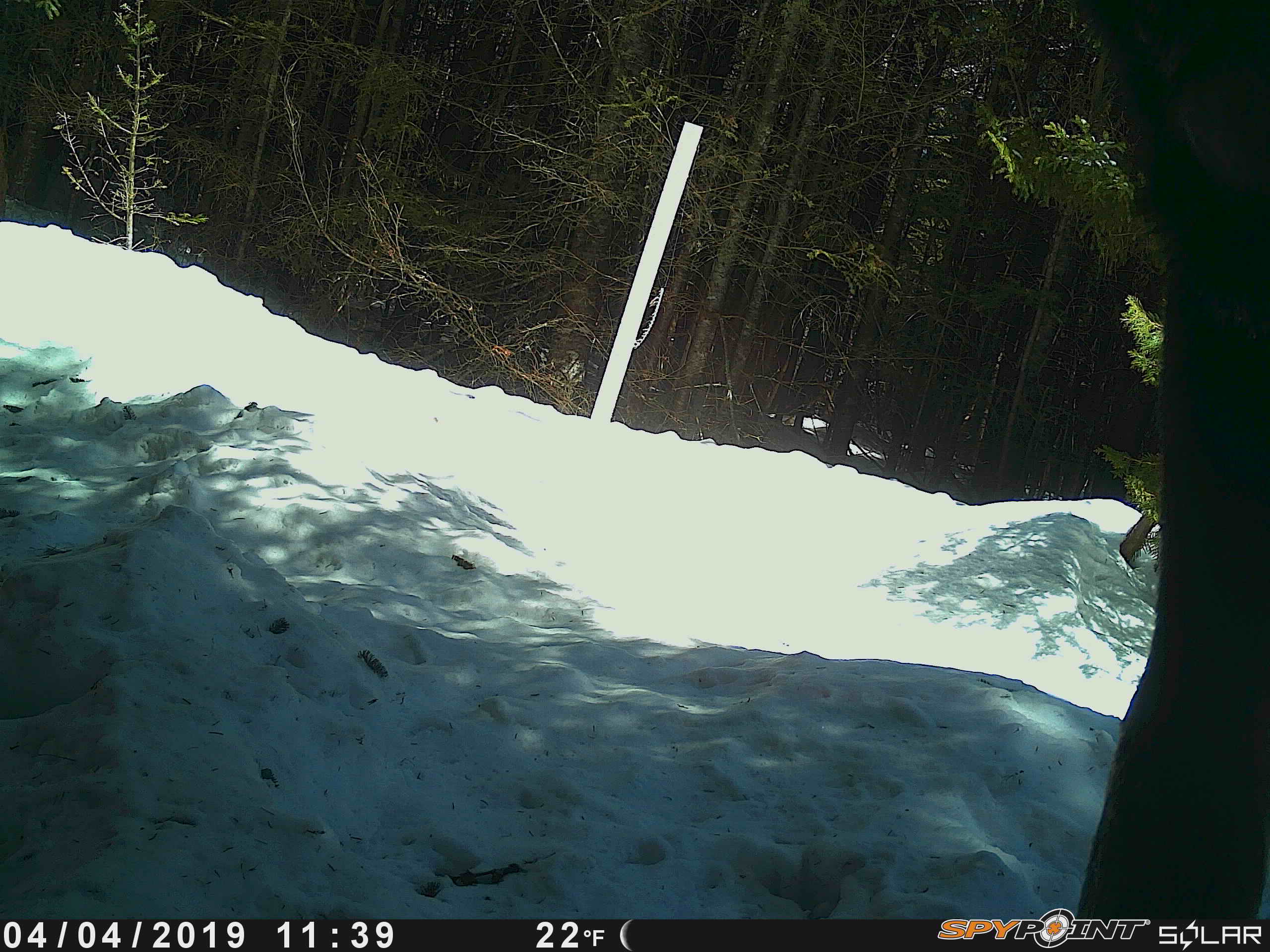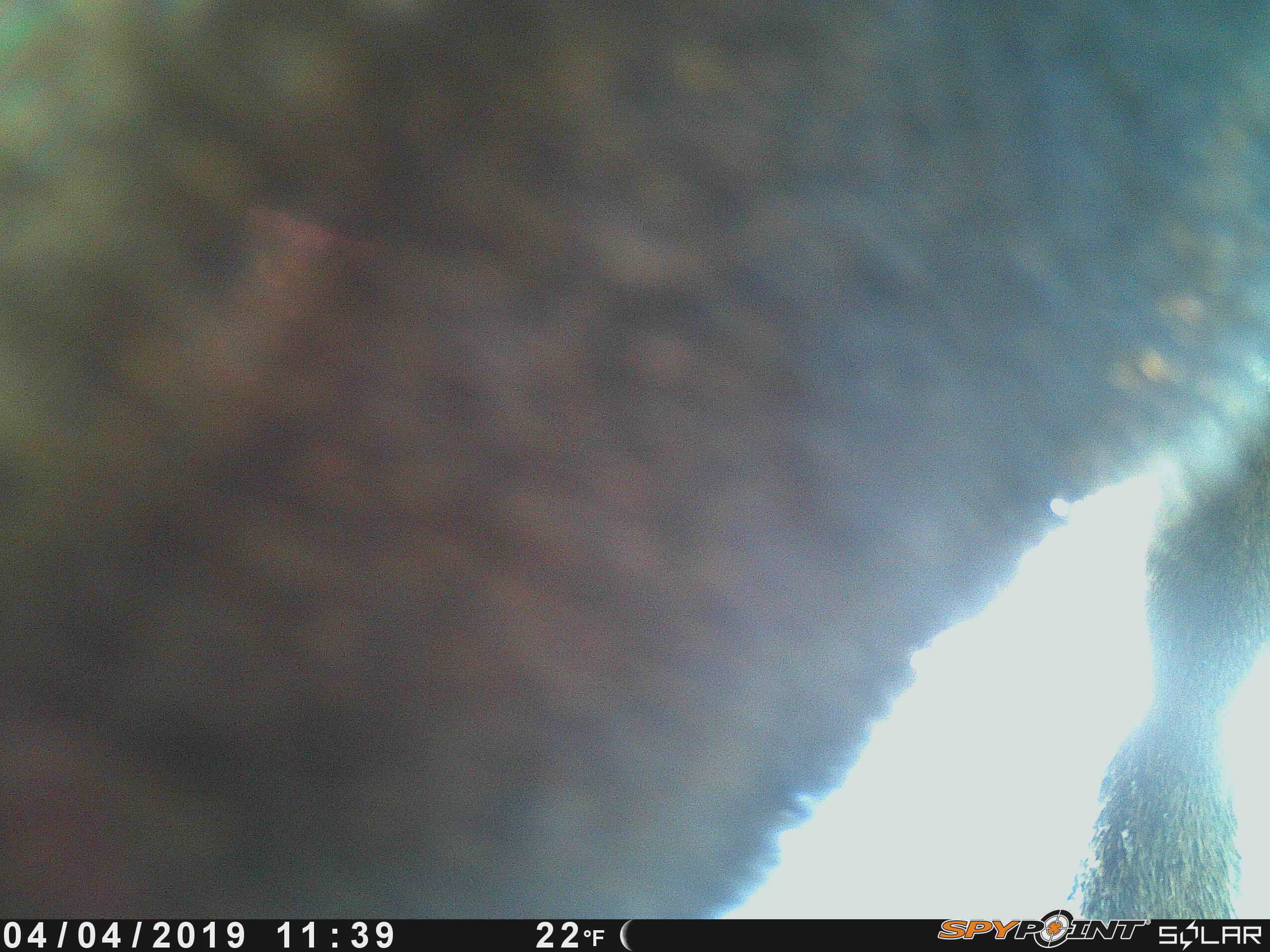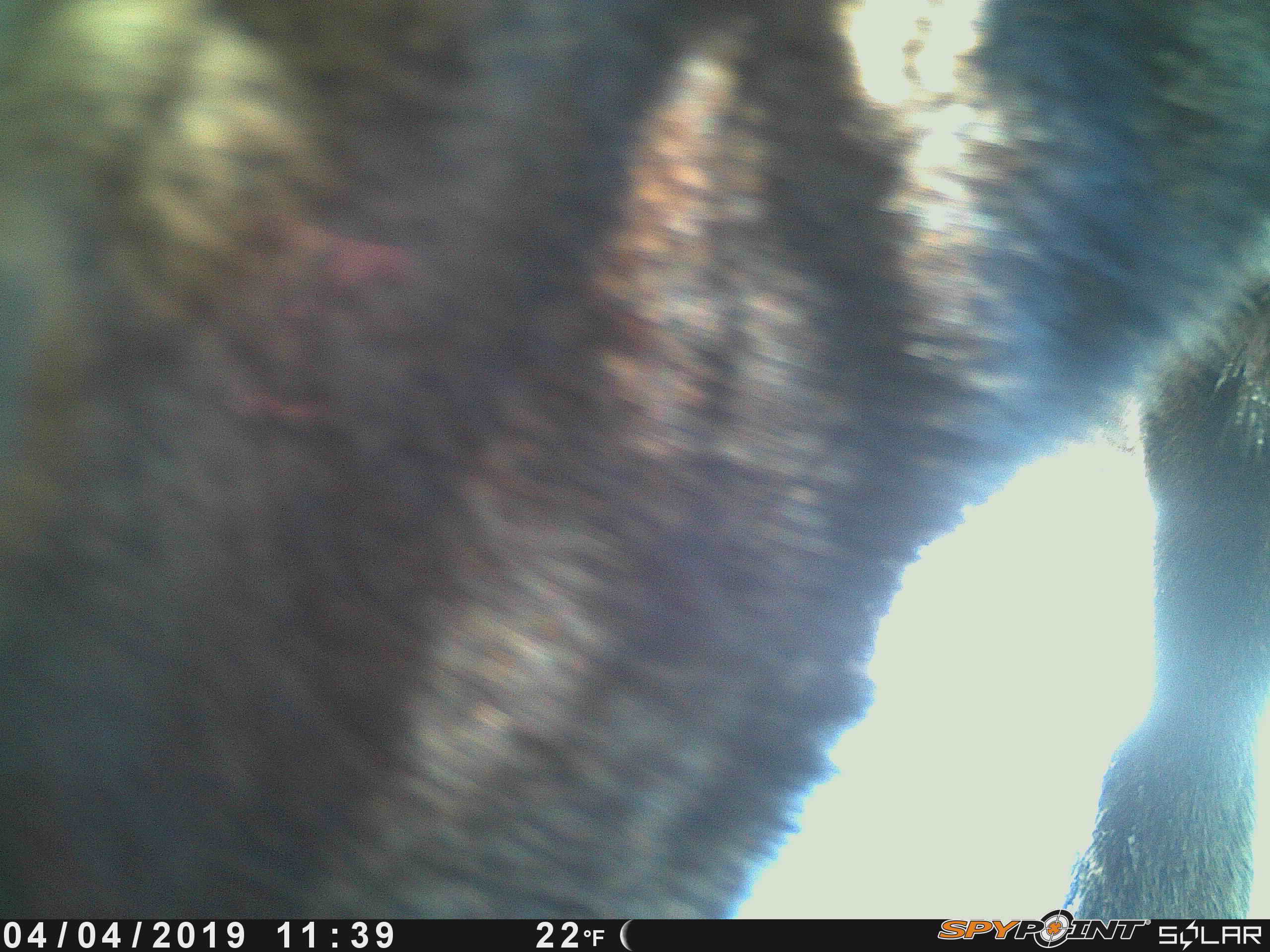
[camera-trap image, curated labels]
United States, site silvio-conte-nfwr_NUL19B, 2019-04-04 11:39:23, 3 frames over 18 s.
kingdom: Animalia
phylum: Chordata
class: Mammalia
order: Artiodactyla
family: Cervidae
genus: Alces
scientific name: Alces alces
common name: moose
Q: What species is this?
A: Moose (Alces alces).